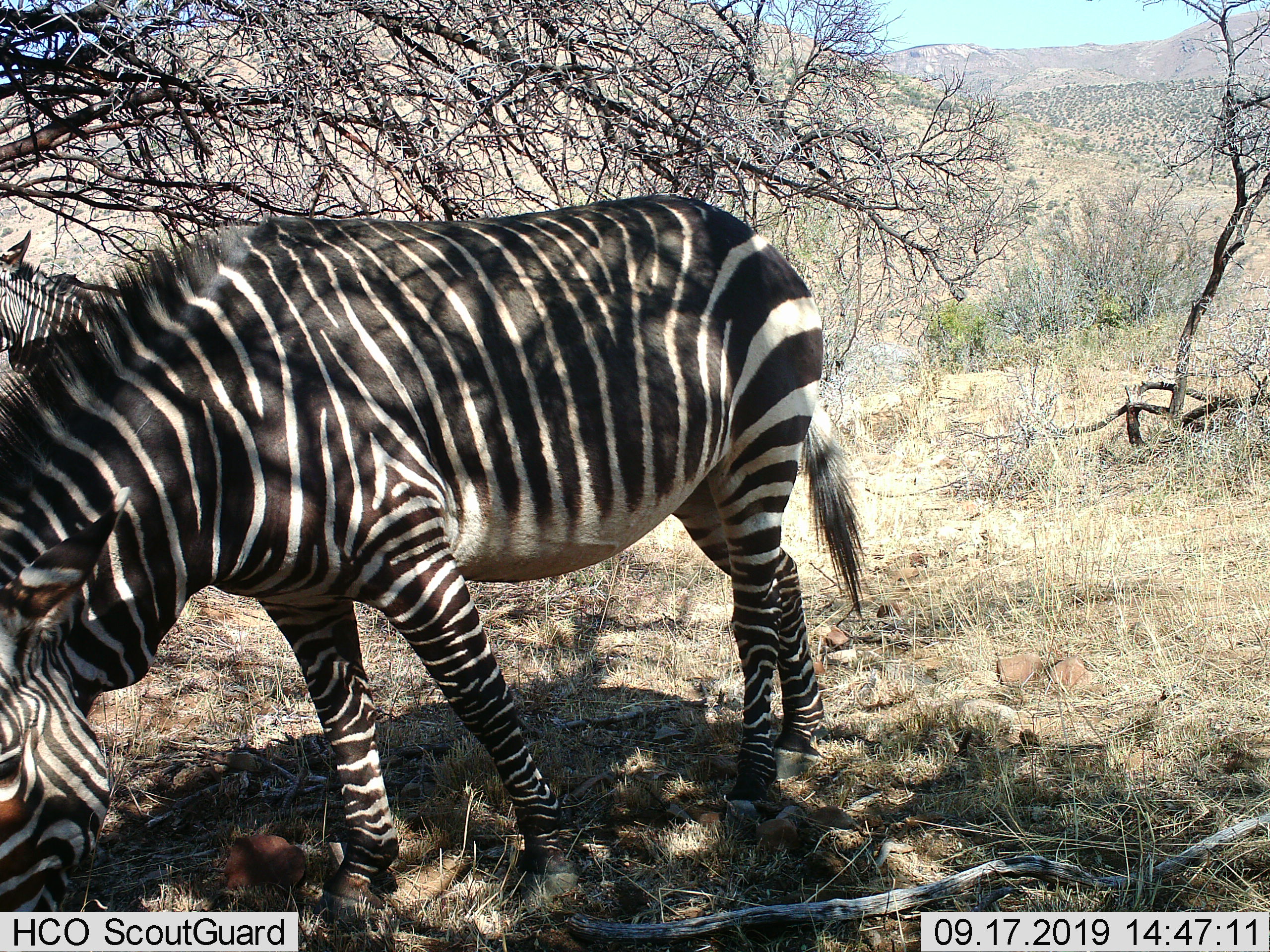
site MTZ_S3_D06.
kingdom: Animalia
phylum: Chordata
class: Mammalia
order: Perissodactyla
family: Equidae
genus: Equus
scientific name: Equus zebra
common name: mountain zebra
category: zebramountain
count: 1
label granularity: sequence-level